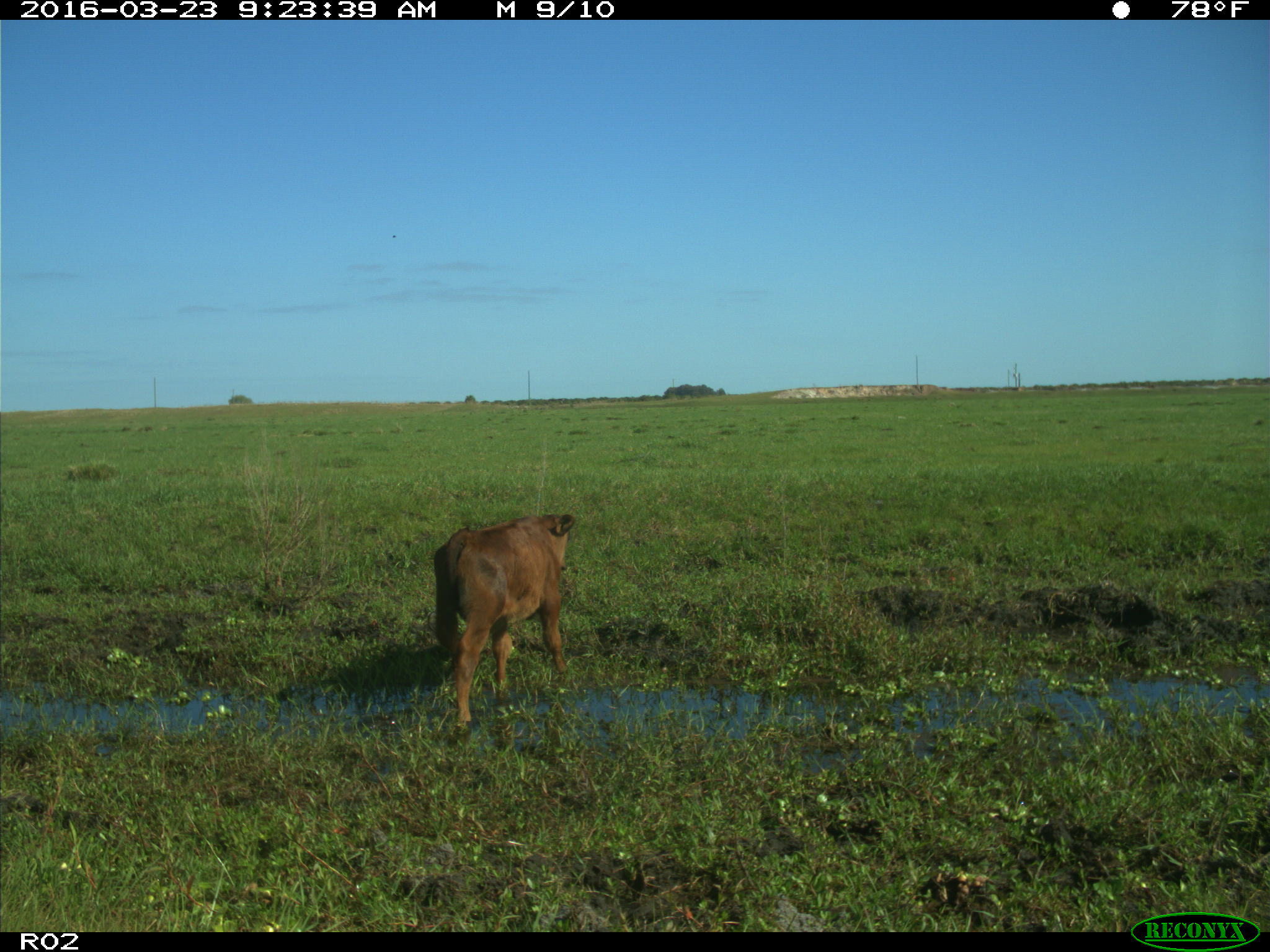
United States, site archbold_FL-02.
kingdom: Animalia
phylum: Chordata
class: Mammalia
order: Artiodactyla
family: Bovidae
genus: Bos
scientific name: Bos taurus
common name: domestic cow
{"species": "Bos taurus (domestic cow)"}